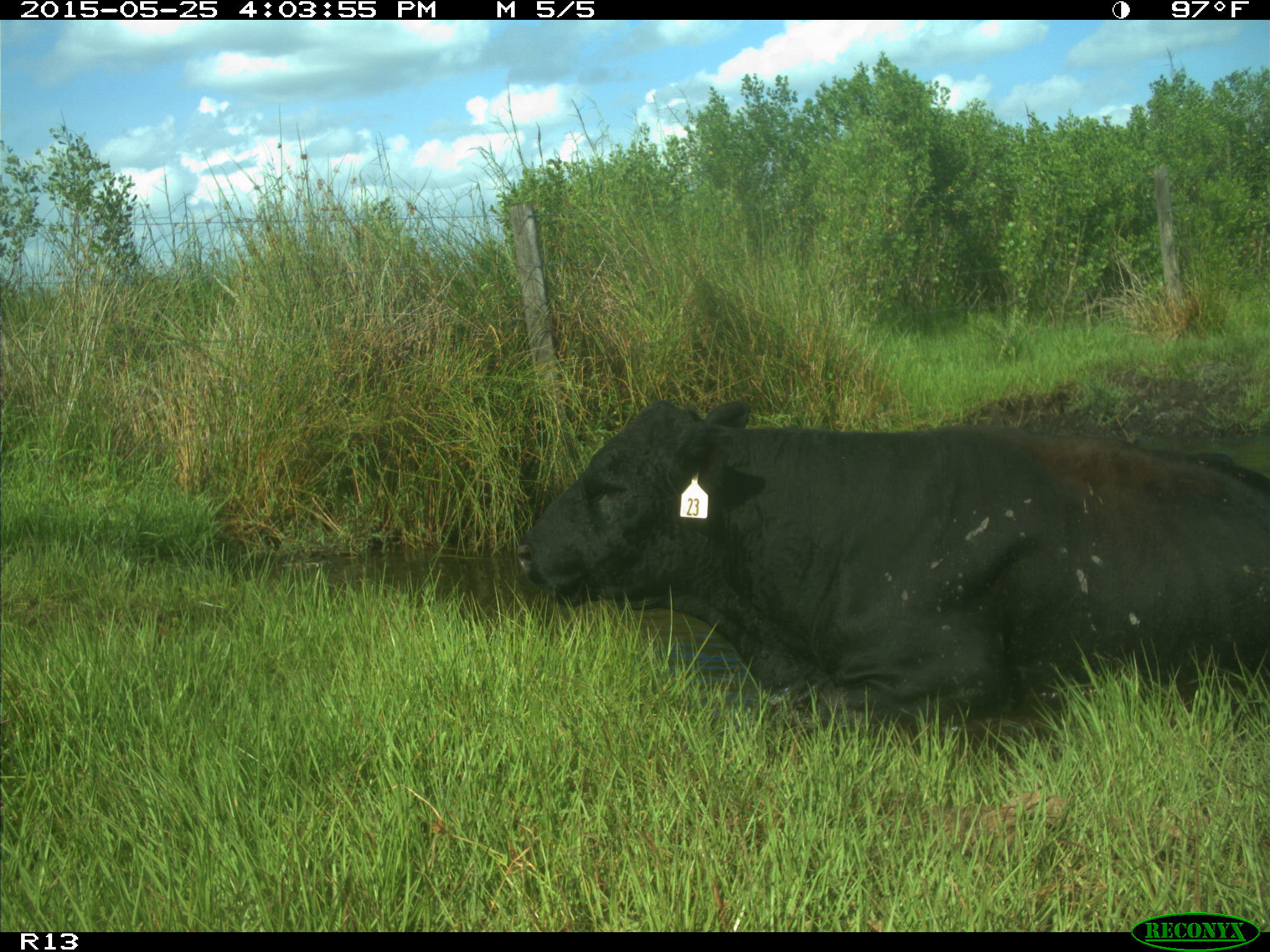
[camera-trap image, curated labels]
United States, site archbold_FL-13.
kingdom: Animalia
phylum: Chordata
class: Mammalia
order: Artiodactyla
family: Bovidae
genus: Bos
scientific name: Bos taurus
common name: domestic cow